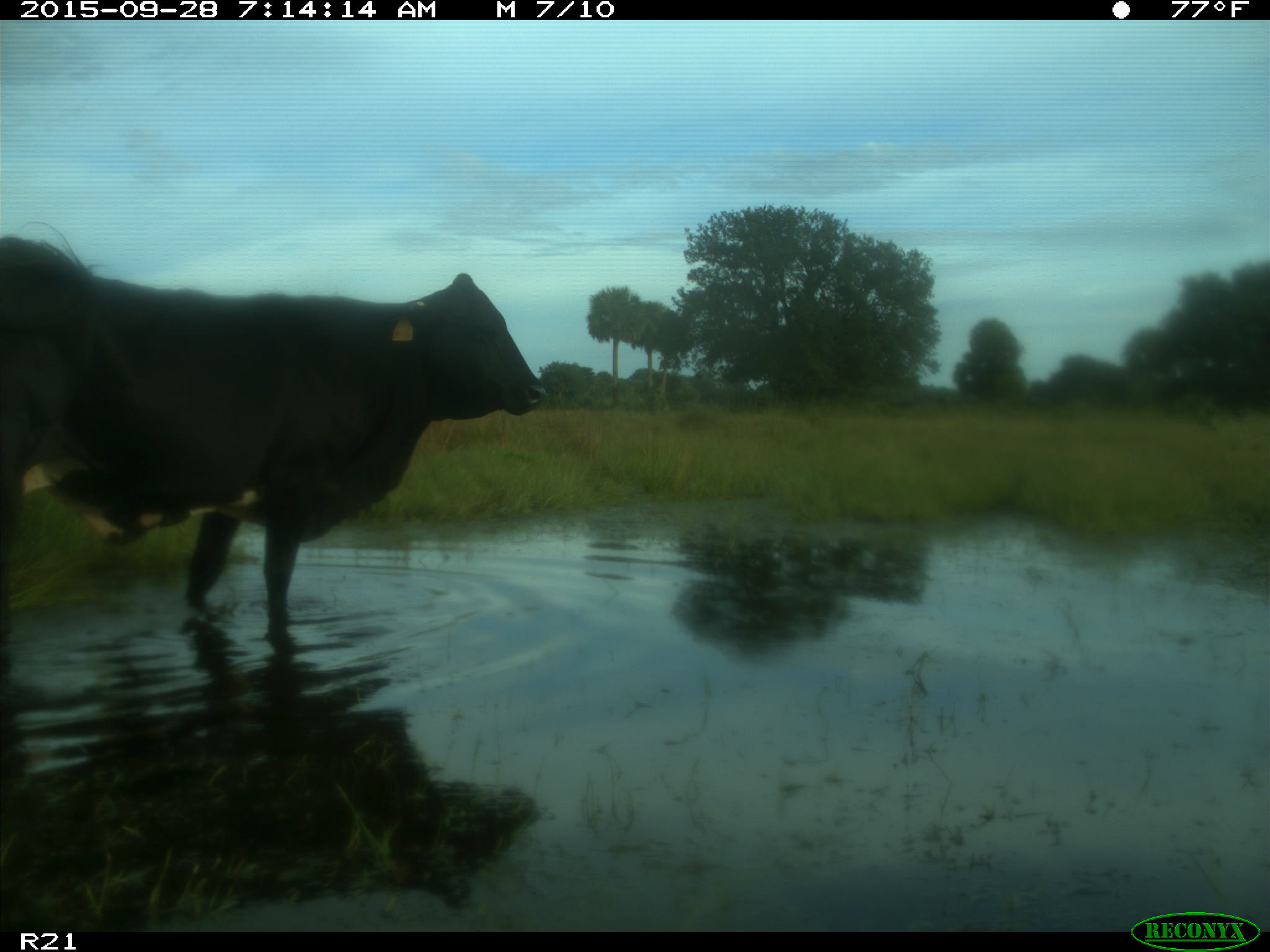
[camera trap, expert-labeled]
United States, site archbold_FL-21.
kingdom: Animalia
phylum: Chordata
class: Mammalia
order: Artiodactyla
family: Bovidae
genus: Bos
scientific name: Bos taurus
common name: domestic cow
Bos taurus (domestic cow).